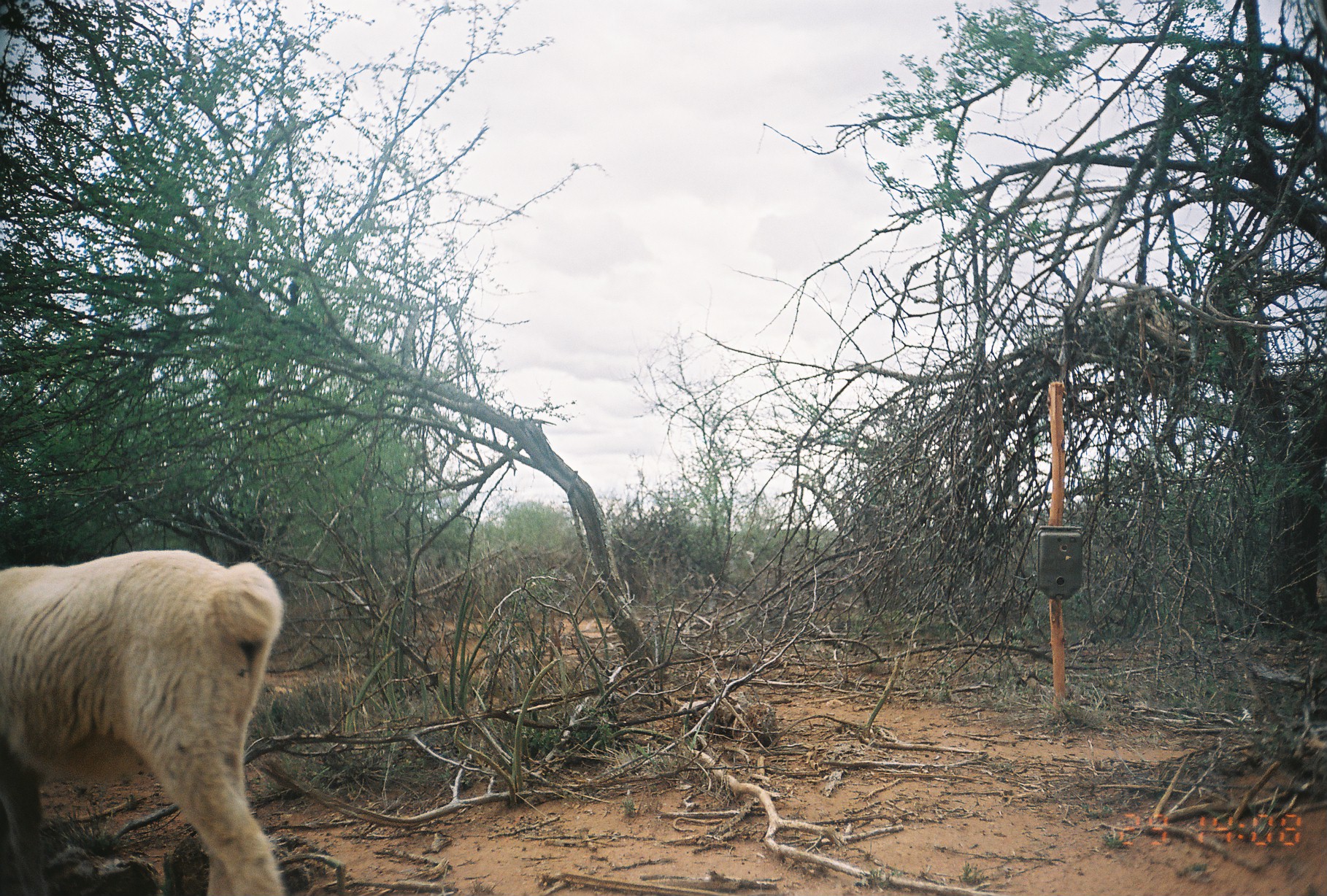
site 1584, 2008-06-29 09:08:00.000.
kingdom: Animalia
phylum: Chordata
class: Mammalia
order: Artiodactyla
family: Bovidae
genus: Ovis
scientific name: Ovis aries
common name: domestic sheep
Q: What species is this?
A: Ovis aries (domestic sheep).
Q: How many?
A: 1.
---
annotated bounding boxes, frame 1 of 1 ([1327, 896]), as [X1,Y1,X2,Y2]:
ovis aries: [0,545,280,893]